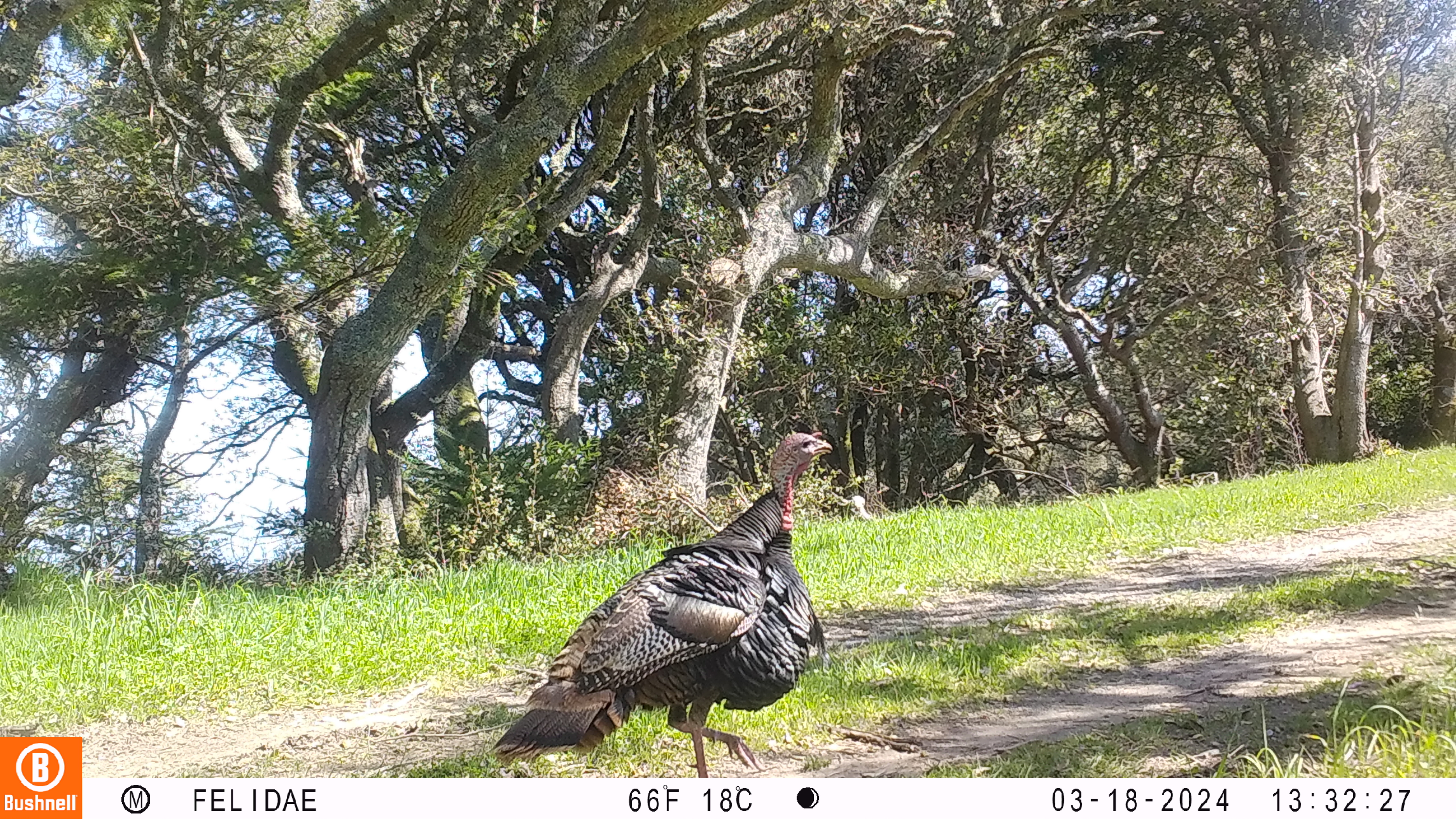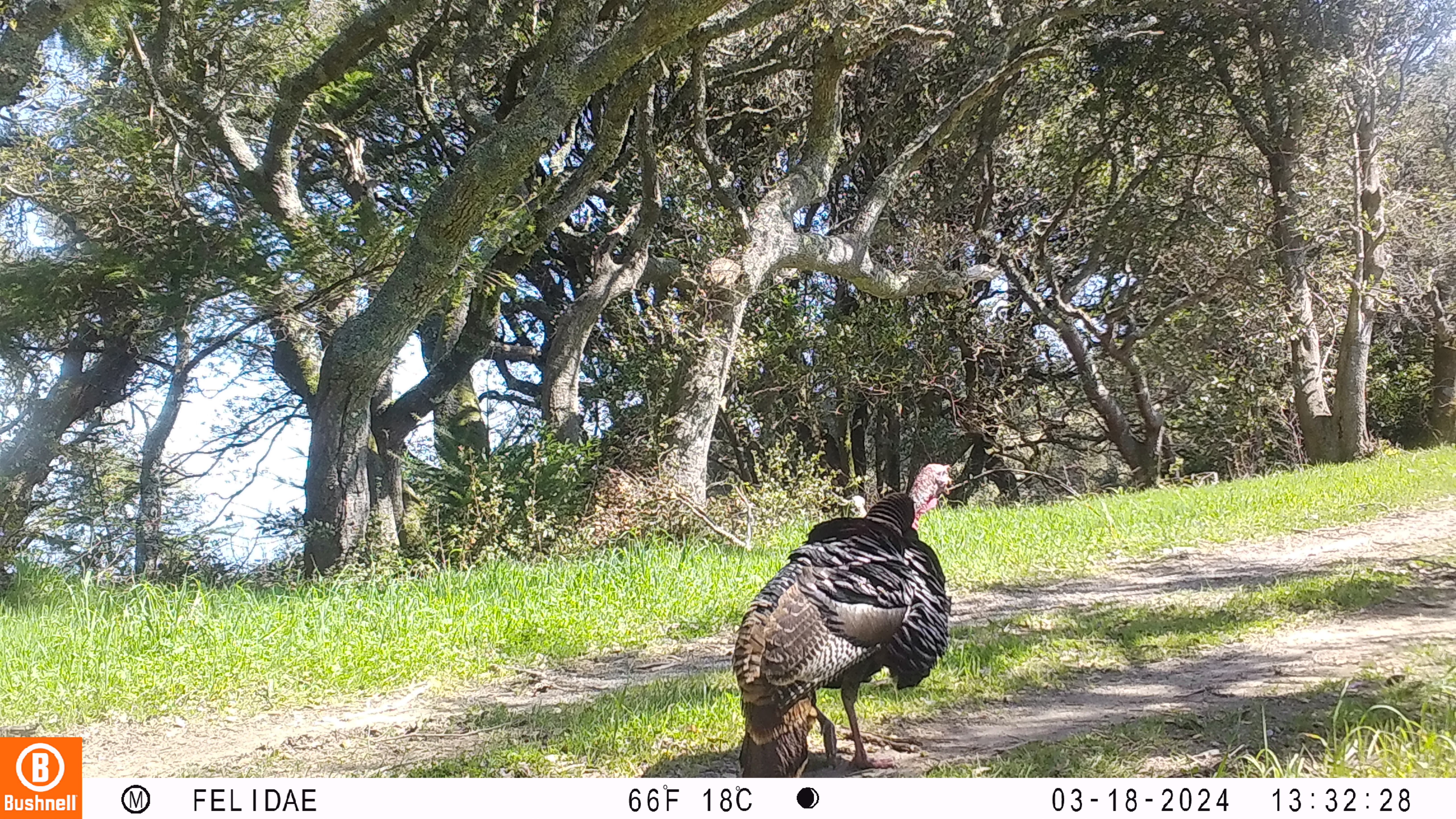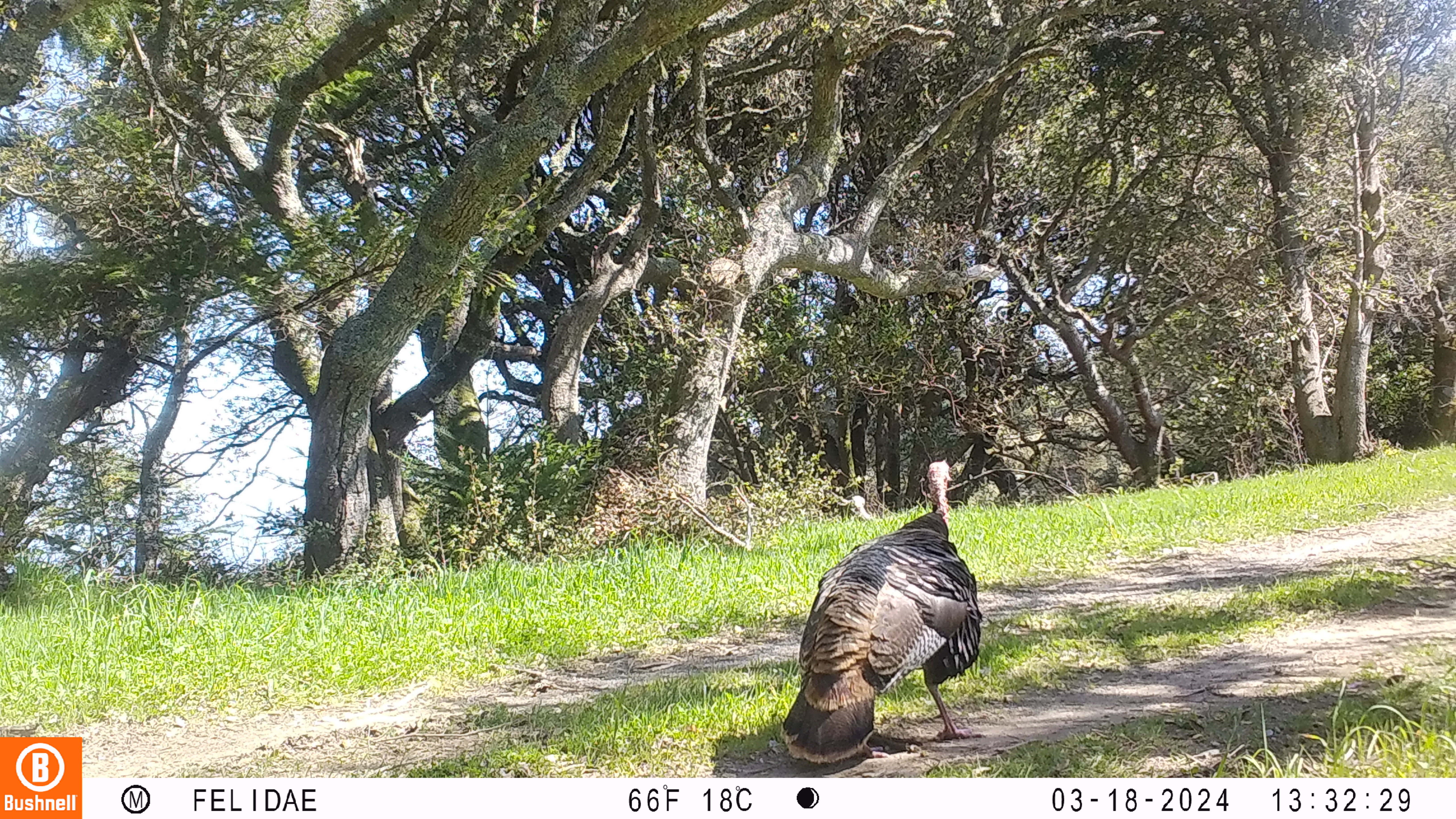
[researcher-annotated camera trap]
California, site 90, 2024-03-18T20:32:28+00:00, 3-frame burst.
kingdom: Animalia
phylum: Chordata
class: Aves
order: Galliformes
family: Phasianidae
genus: Meleagris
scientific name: Meleagris gallopavo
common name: turkey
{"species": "turkey (Meleagris gallopavo)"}